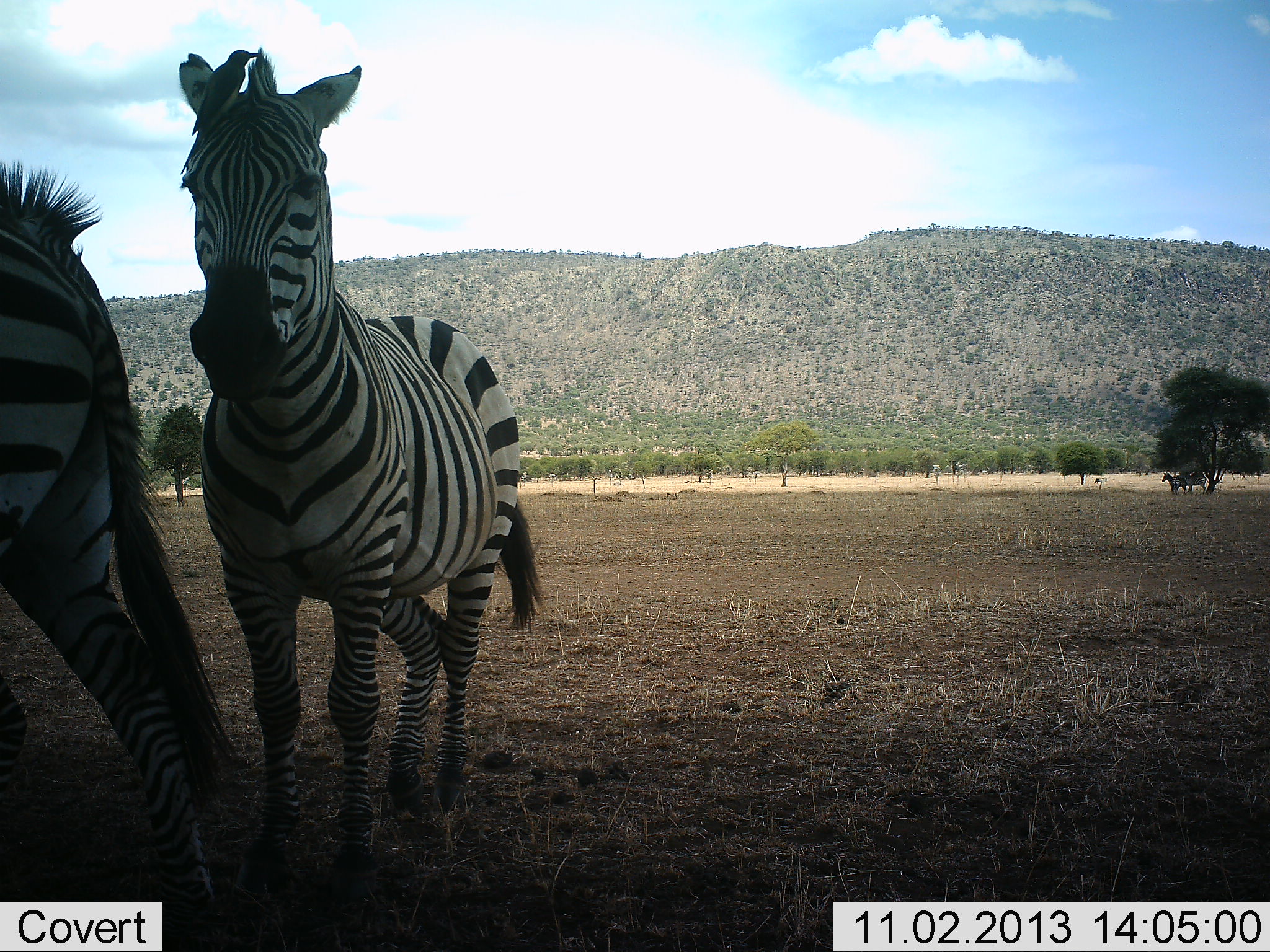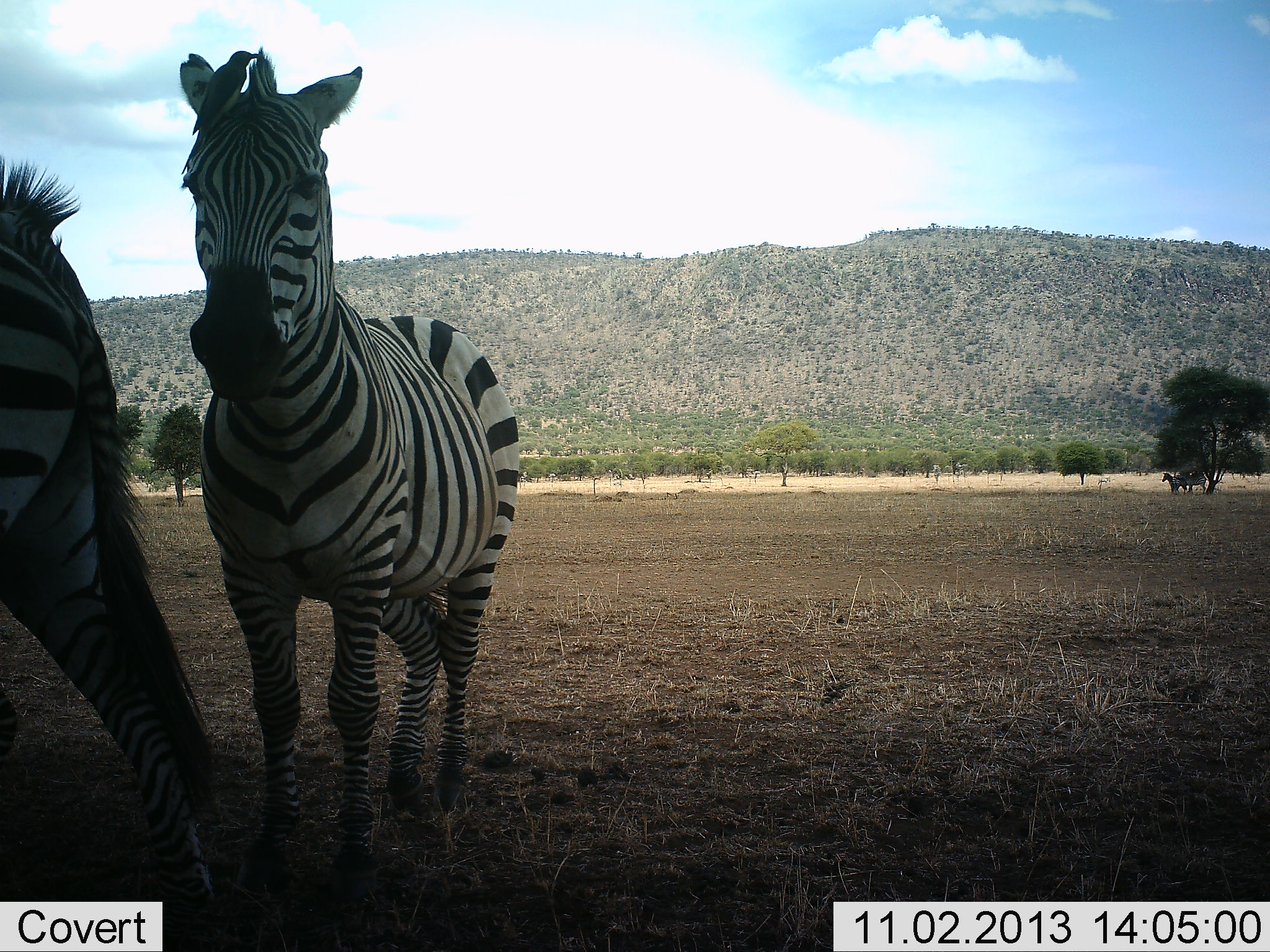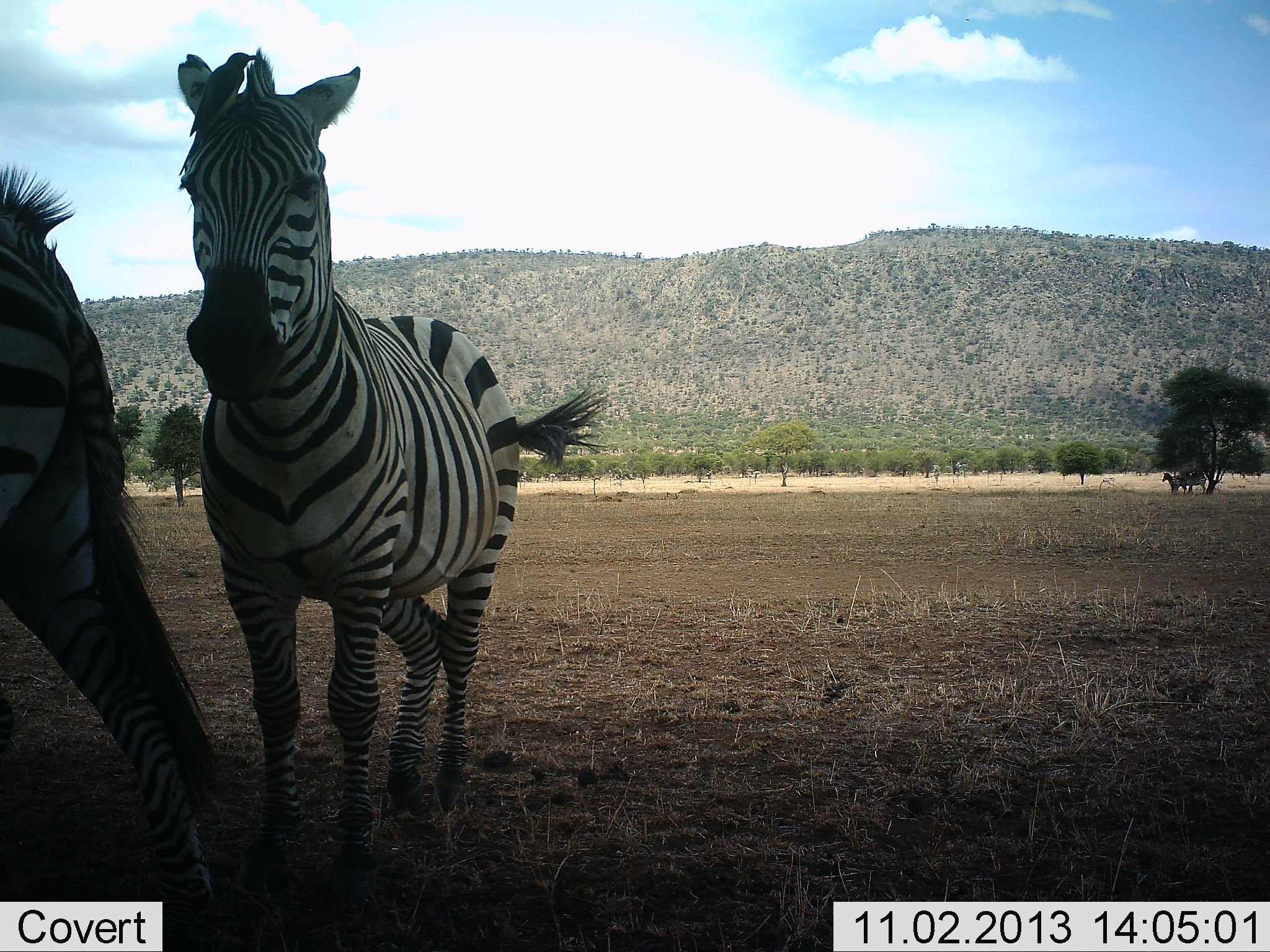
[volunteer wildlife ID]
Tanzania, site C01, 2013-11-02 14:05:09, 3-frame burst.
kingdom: Animalia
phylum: Chordata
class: Mammalia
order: Perissodactyla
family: Equidae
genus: Equus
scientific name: Equus quagga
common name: plains zebra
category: zebra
Zebra (plains zebra) (Equus quagga), count 3. Behavior (volunteer vote fractions): standing 100%, resting 0%, moving 20%, interacting 0%. Young present (vote fraction): 0%. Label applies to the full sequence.